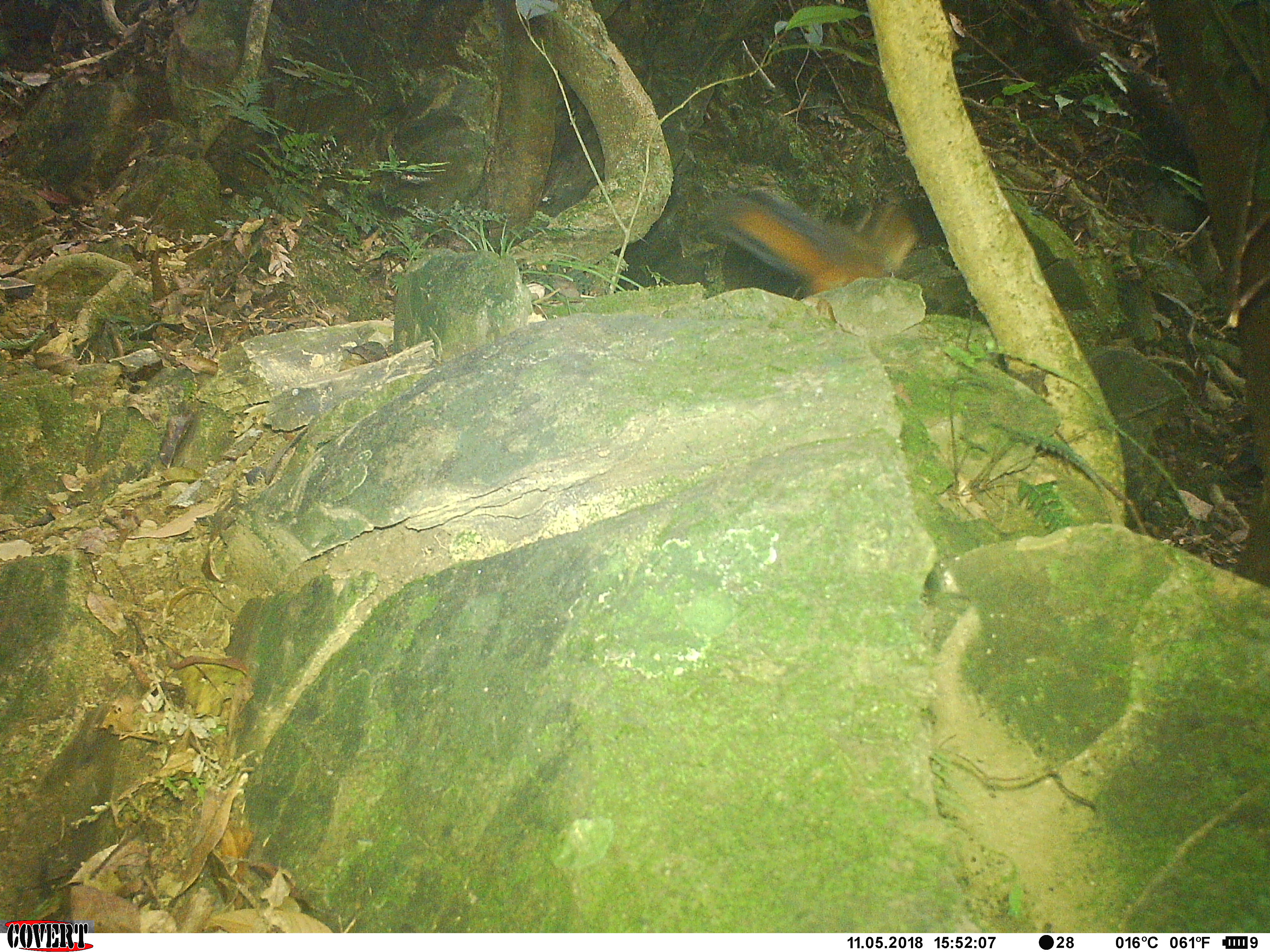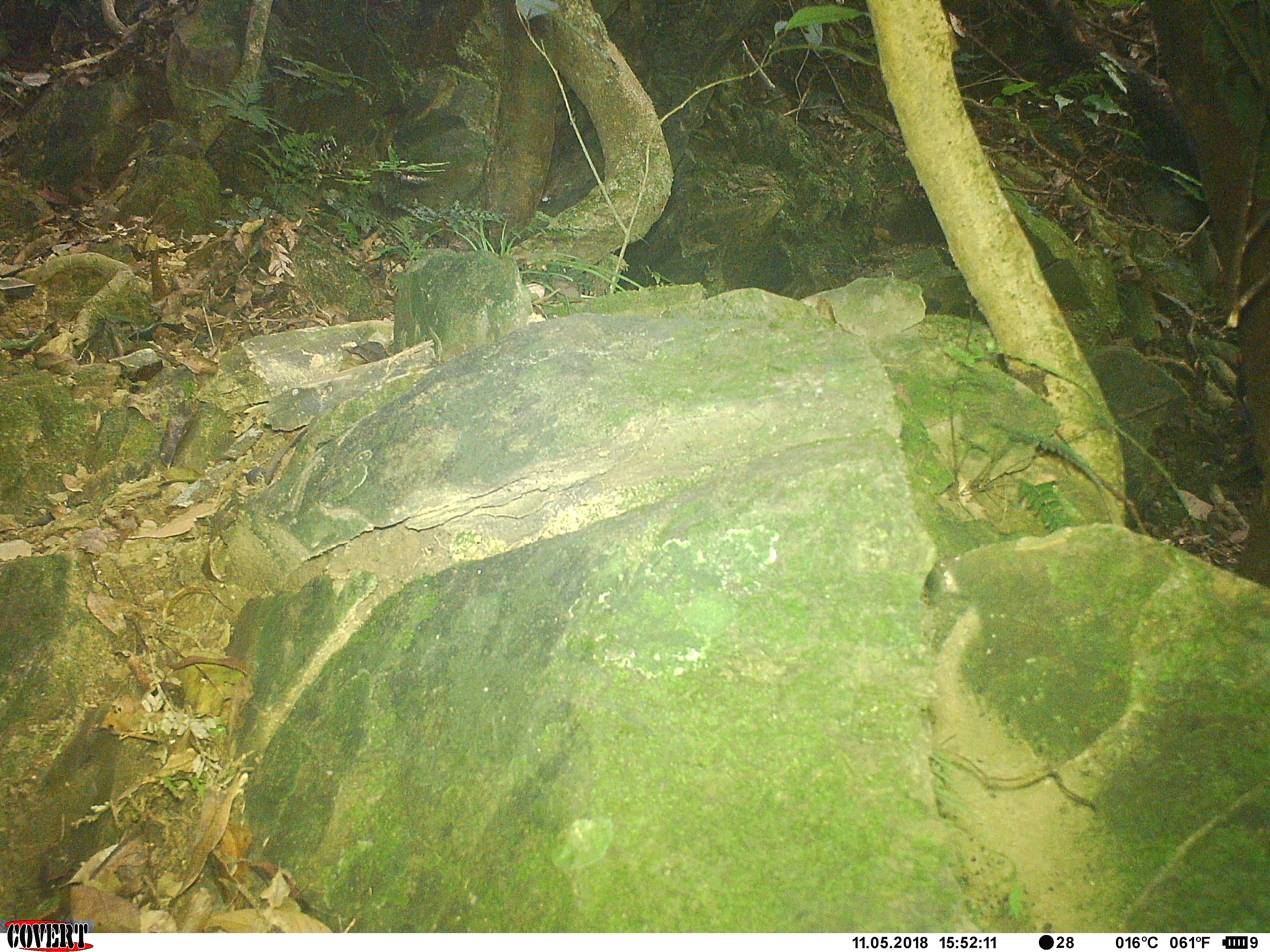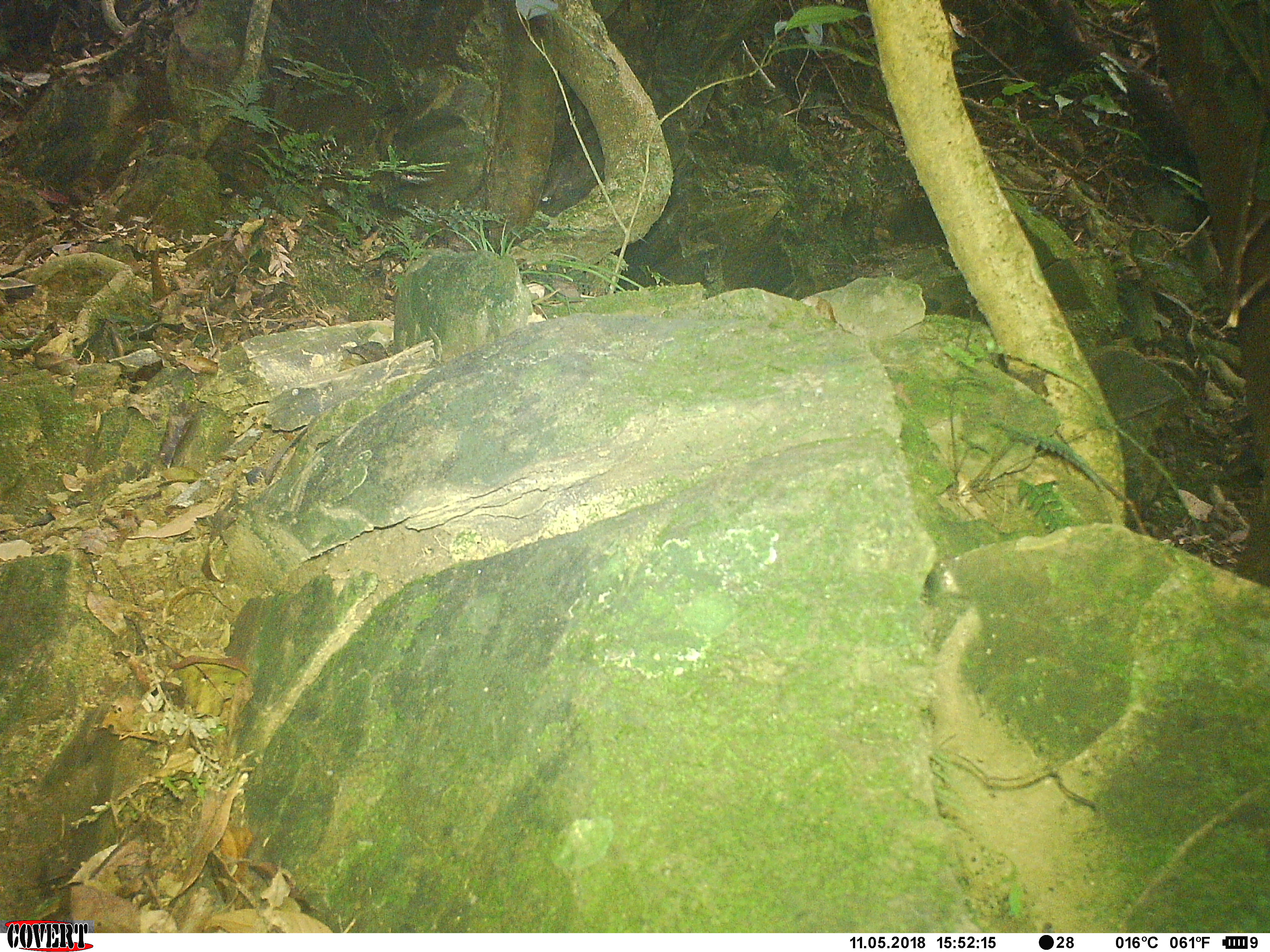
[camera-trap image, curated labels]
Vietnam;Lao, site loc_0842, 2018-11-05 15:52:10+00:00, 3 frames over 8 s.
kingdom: Animalia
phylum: Chordata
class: Mammalia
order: Rodentia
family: Sciuridae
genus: Dremomys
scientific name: Dremomys rufigenis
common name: red-cheeked squirrel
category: red cheeked squirrel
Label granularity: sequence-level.